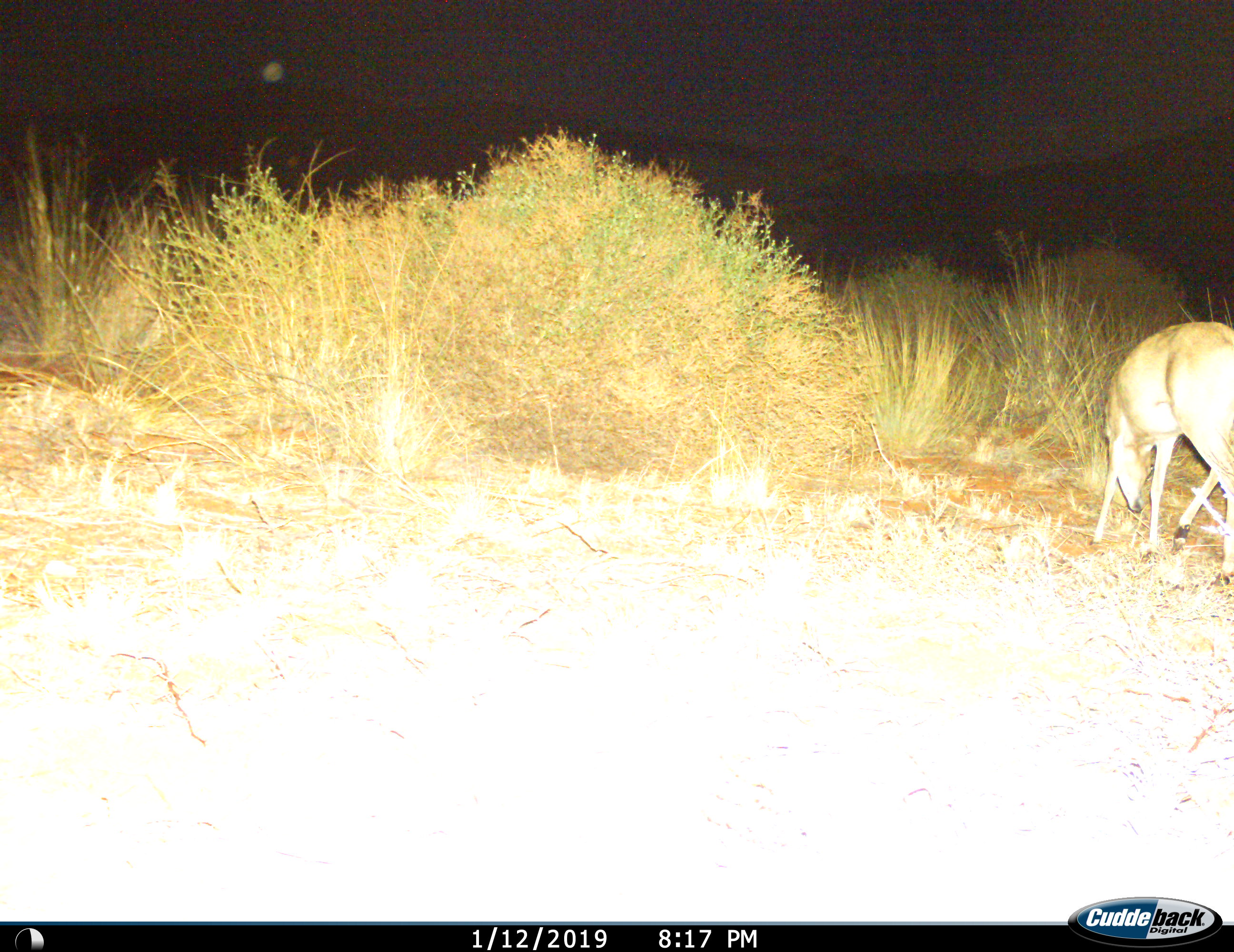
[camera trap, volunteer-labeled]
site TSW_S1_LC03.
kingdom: Animalia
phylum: Chordata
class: Mammalia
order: Artiodactyla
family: Bovidae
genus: Sylvicapra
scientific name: Sylvicapra grimmia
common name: common duiker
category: duikercommongrey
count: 1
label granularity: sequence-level